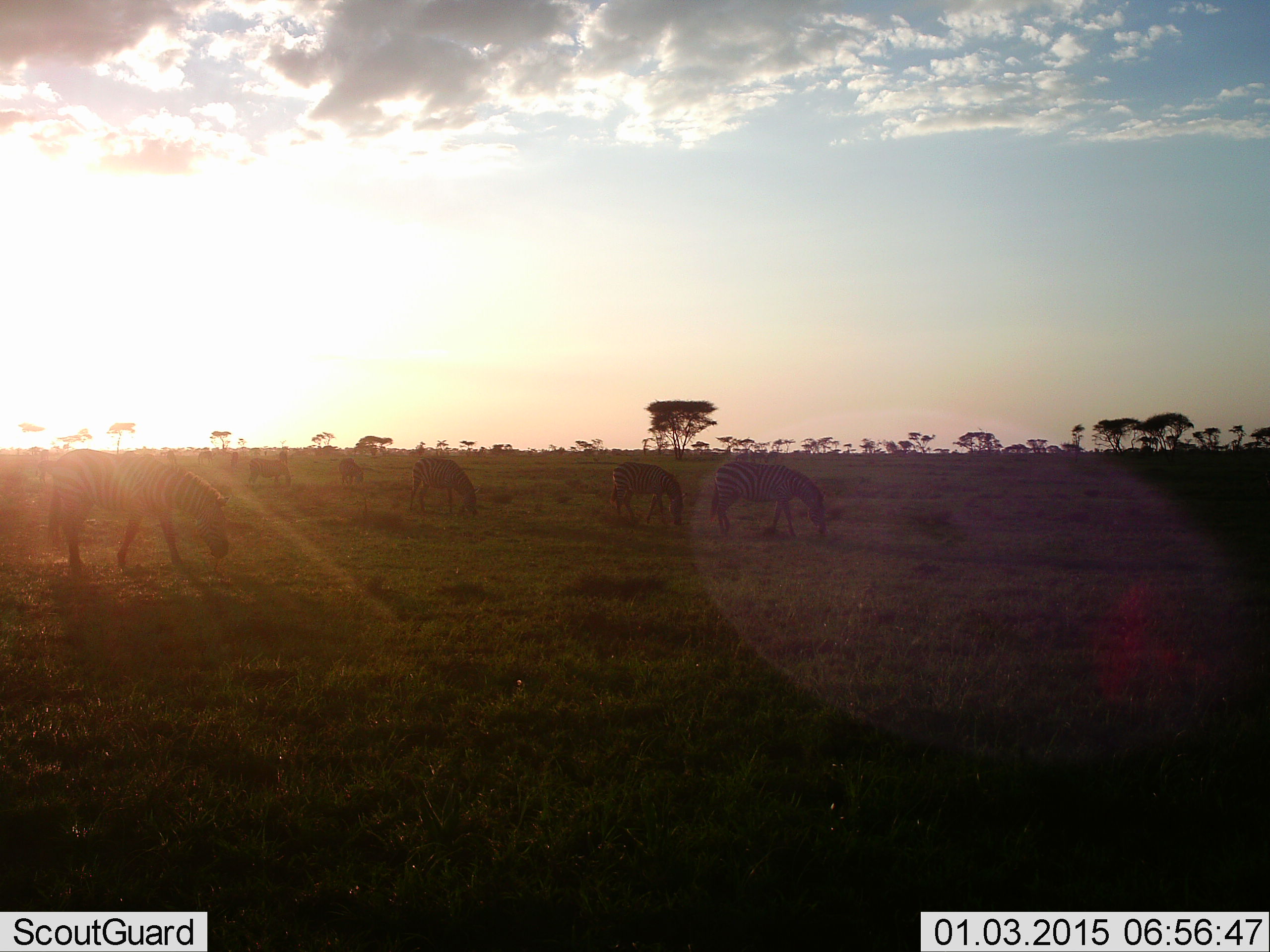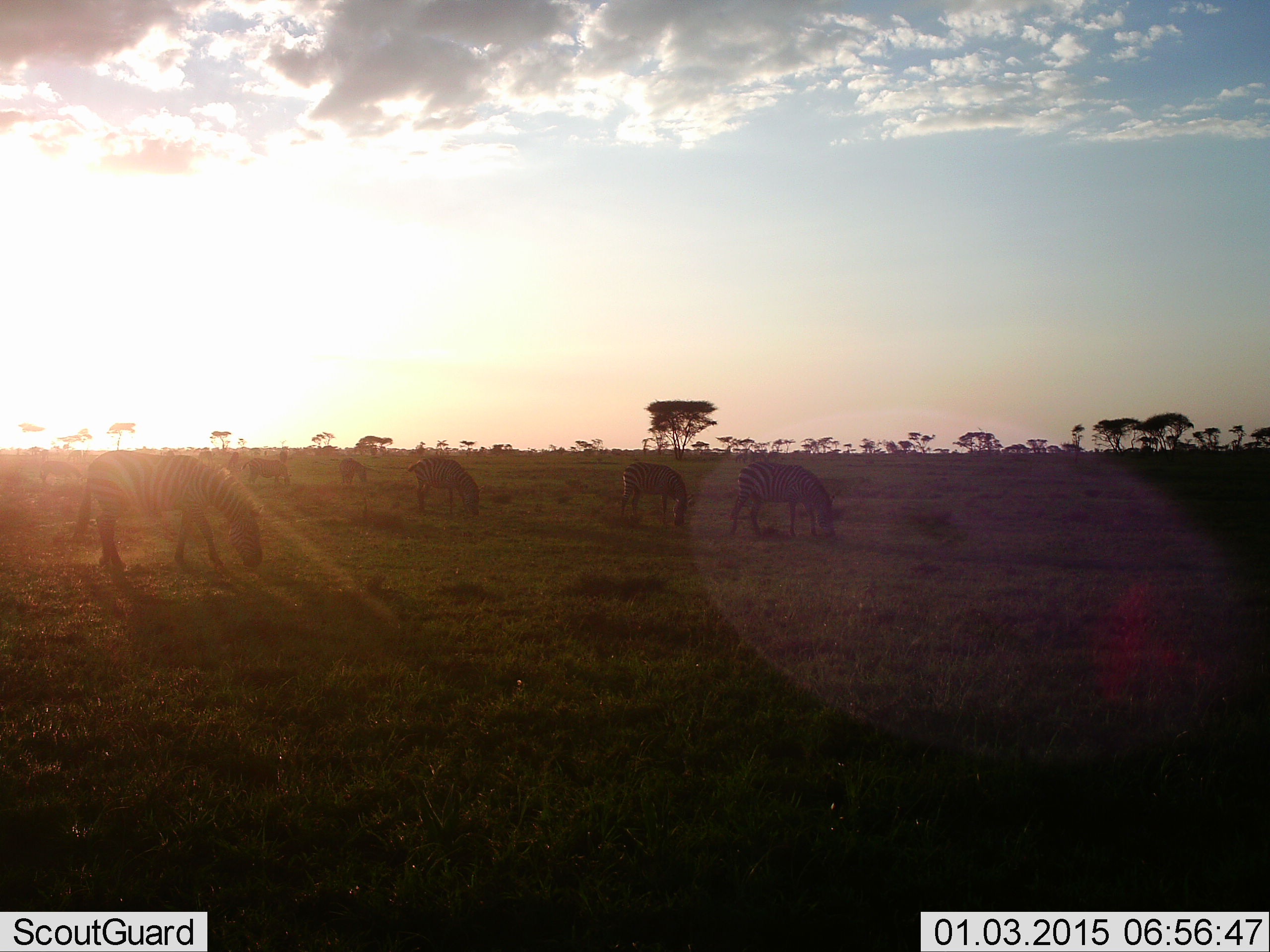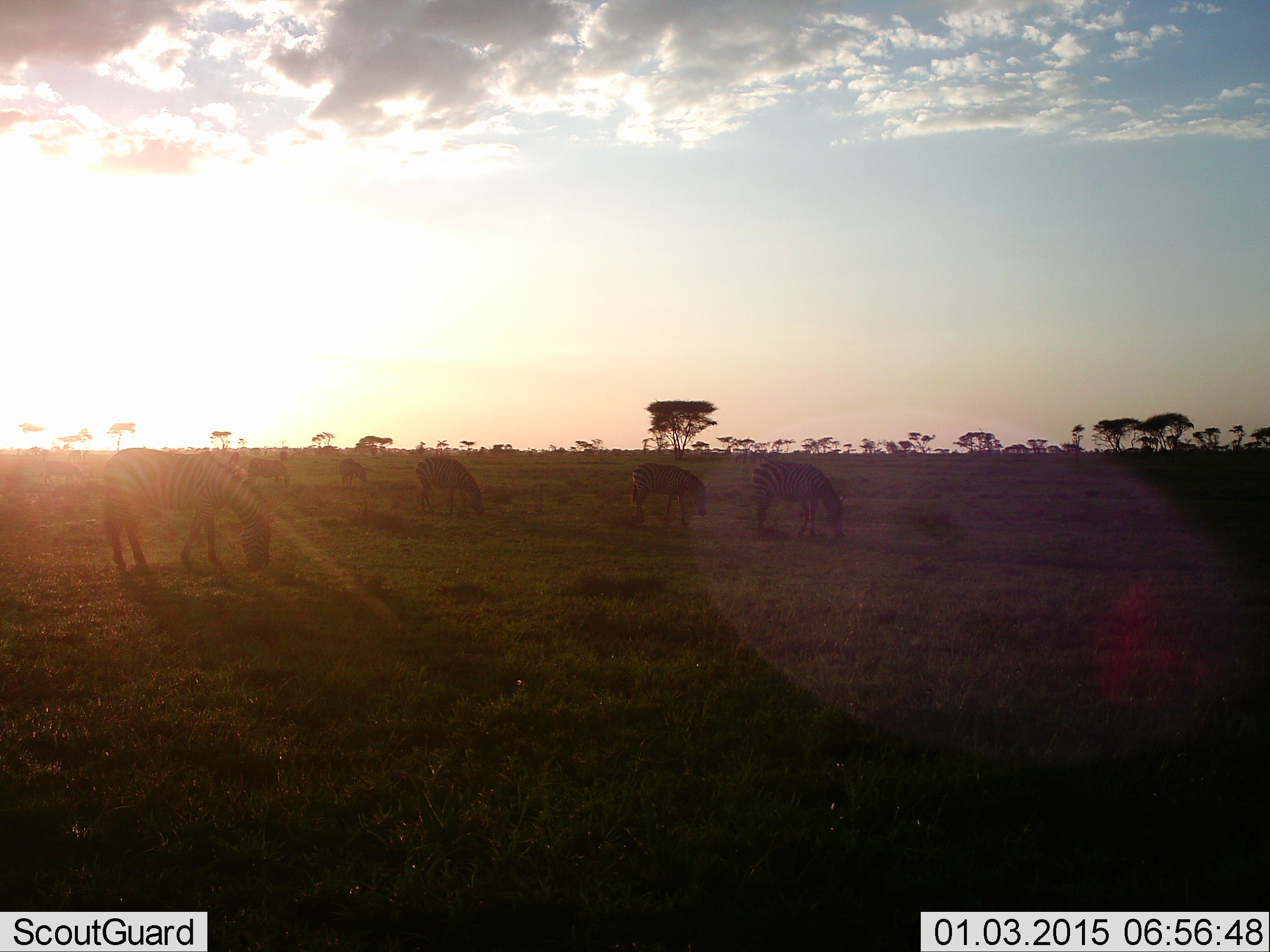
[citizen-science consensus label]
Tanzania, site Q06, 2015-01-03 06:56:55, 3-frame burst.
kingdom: Animalia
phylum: Chordata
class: Mammalia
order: Perissodactyla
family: Equidae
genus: Equus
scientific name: Equus quagga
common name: plains zebra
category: zebra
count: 6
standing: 50%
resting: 0%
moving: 20%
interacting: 0%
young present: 10%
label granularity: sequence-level